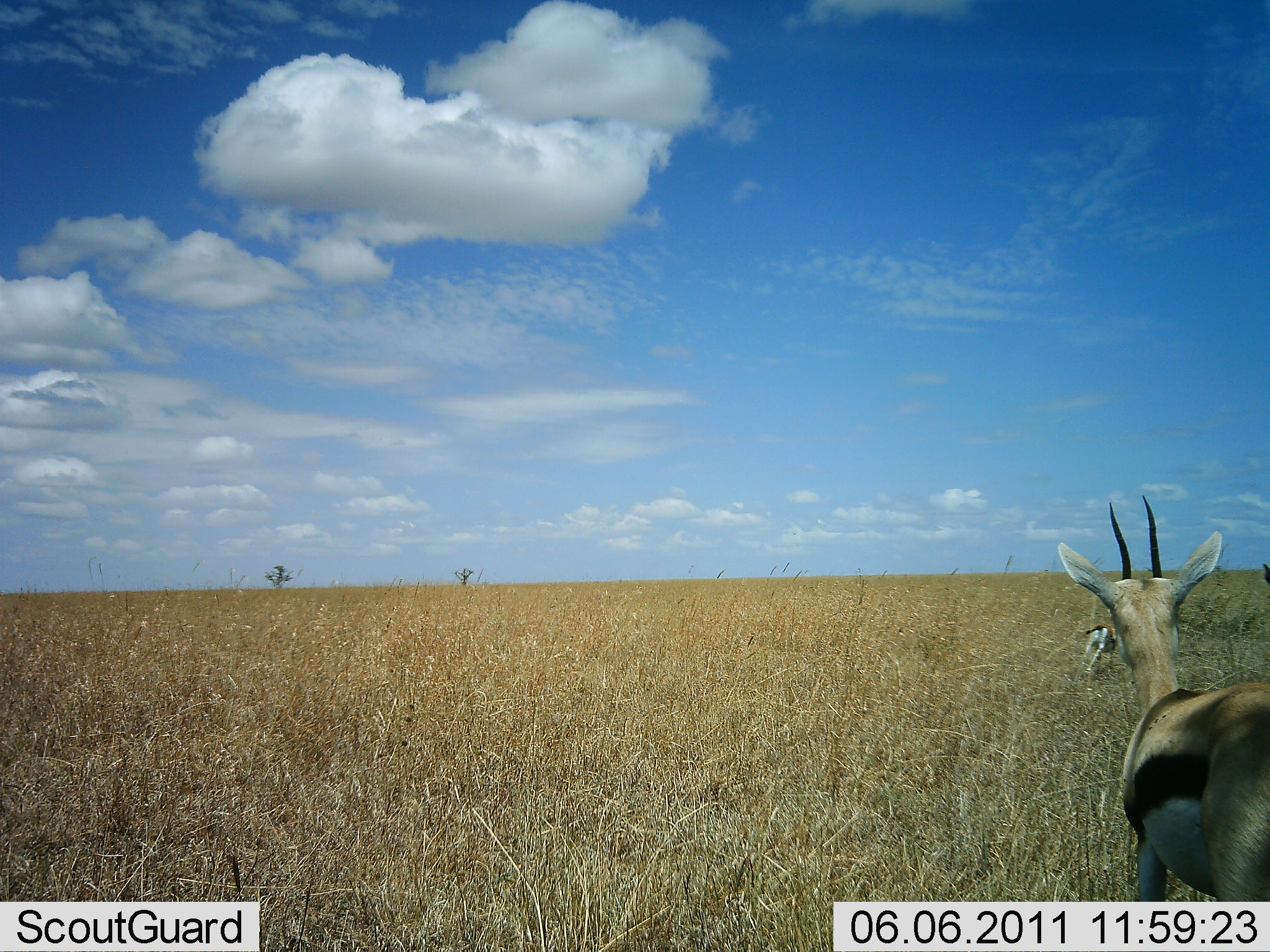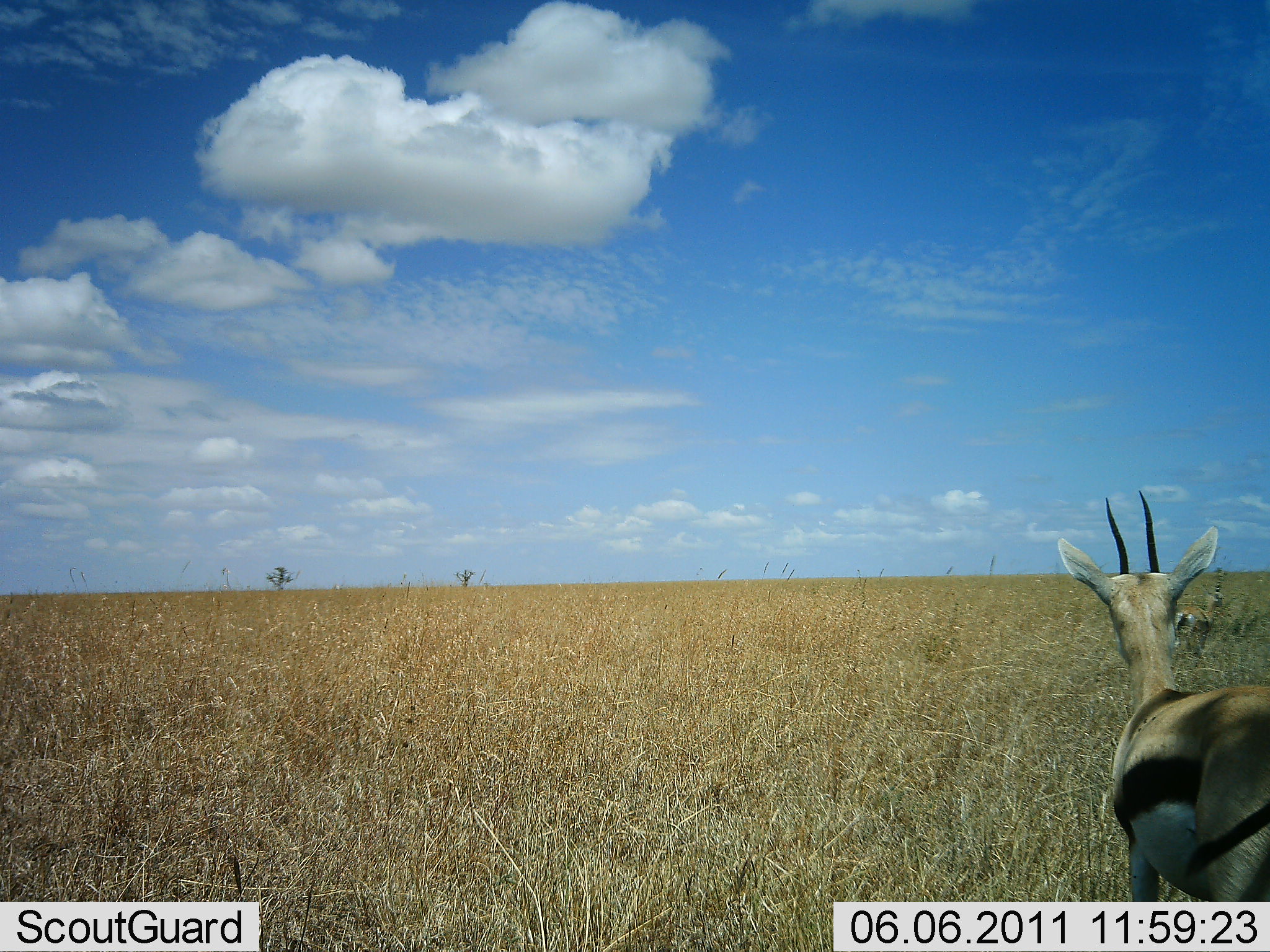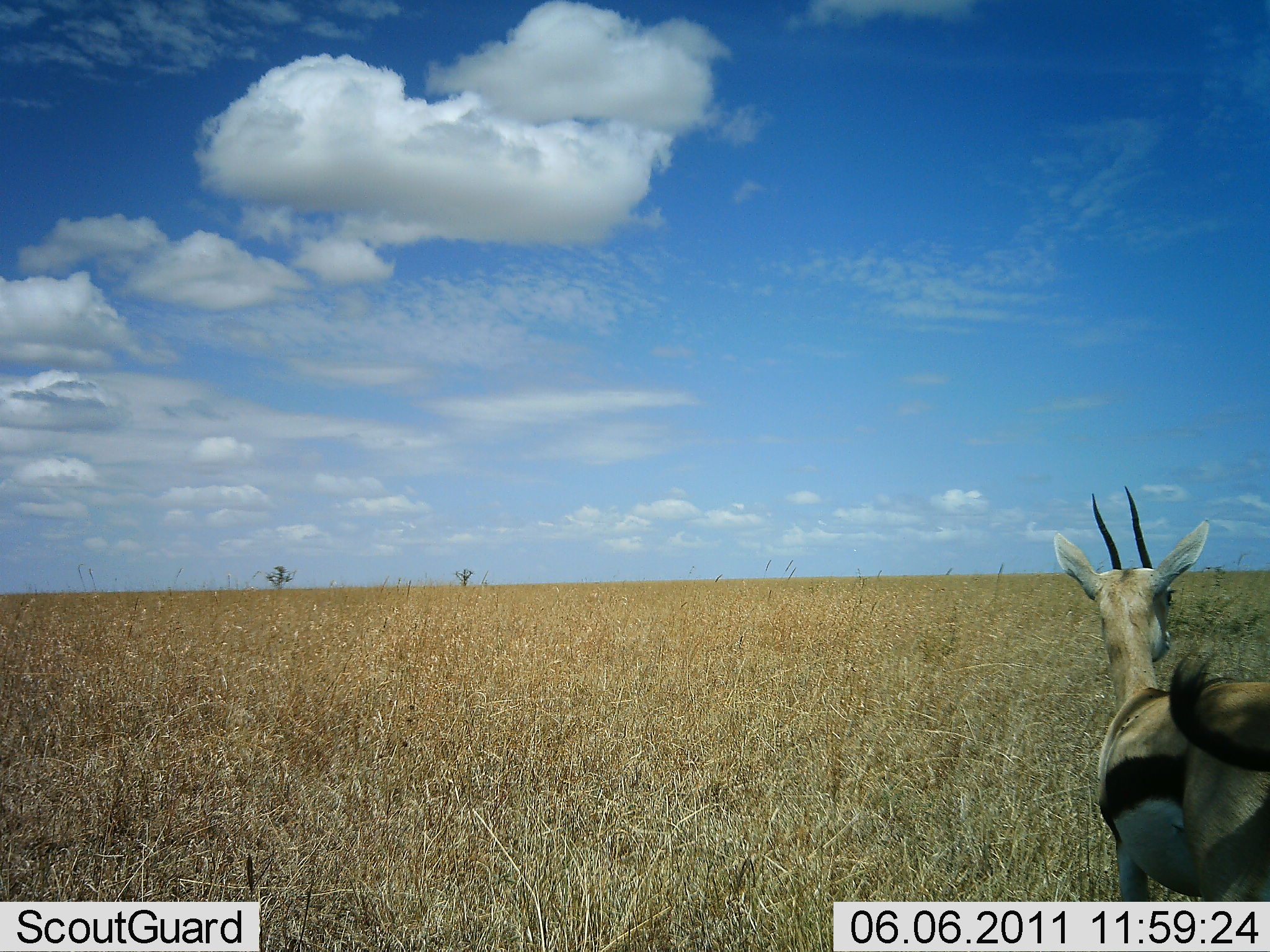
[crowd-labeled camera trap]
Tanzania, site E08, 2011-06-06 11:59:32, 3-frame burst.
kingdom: Animalia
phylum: Chordata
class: Mammalia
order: Artiodactyla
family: Bovidae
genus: Eudorcas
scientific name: Eudorcas thomsonii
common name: thomson's gazelle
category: gazellethomsons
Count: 2.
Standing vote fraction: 36%.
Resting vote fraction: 0%.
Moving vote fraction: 55%.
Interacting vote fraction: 9%.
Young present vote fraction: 9%.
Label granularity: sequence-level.